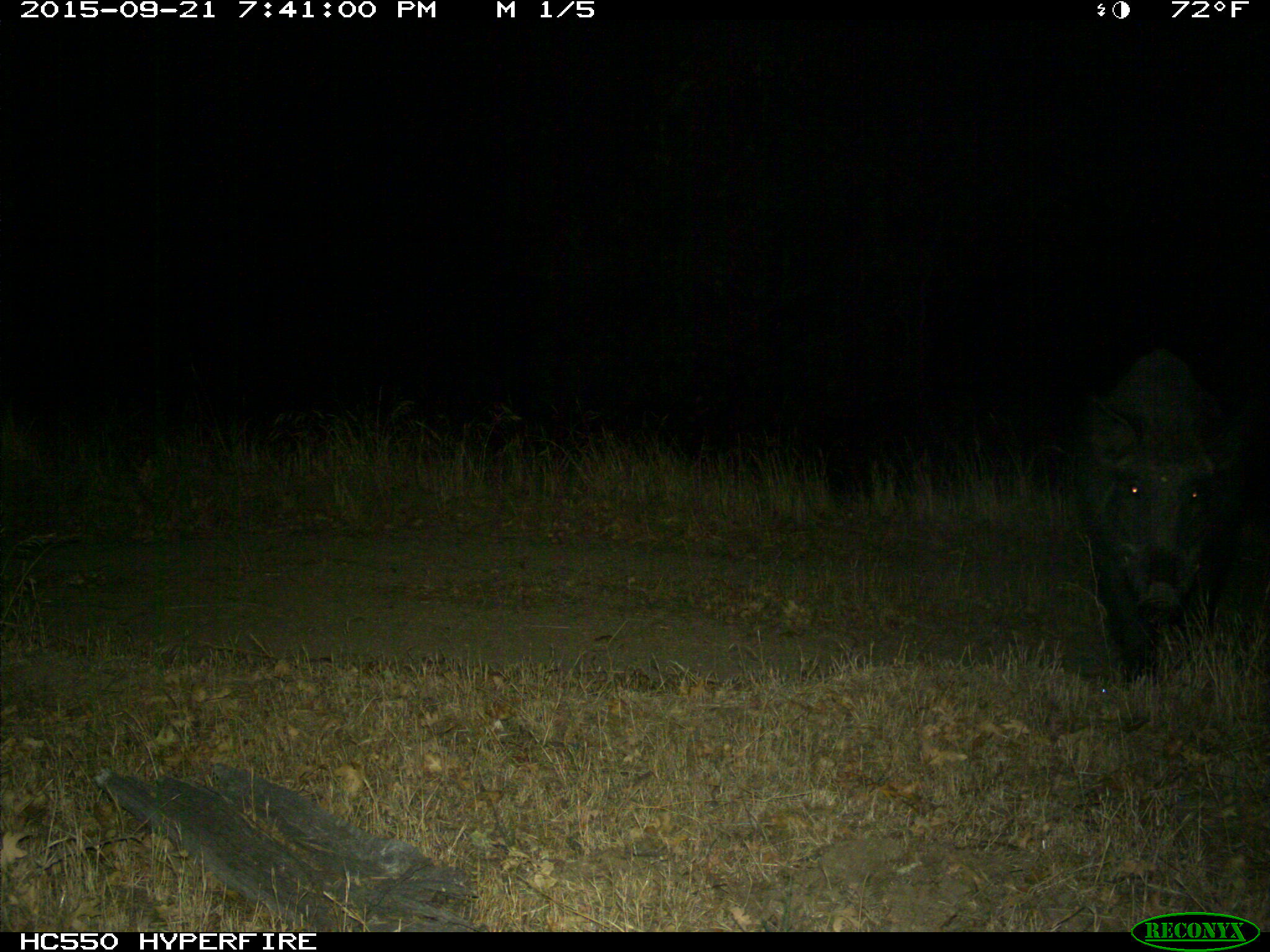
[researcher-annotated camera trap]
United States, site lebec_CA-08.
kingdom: Animalia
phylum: Chordata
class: Mammalia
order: Artiodactyla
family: Suidae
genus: Sus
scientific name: Sus scrofa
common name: wild boar